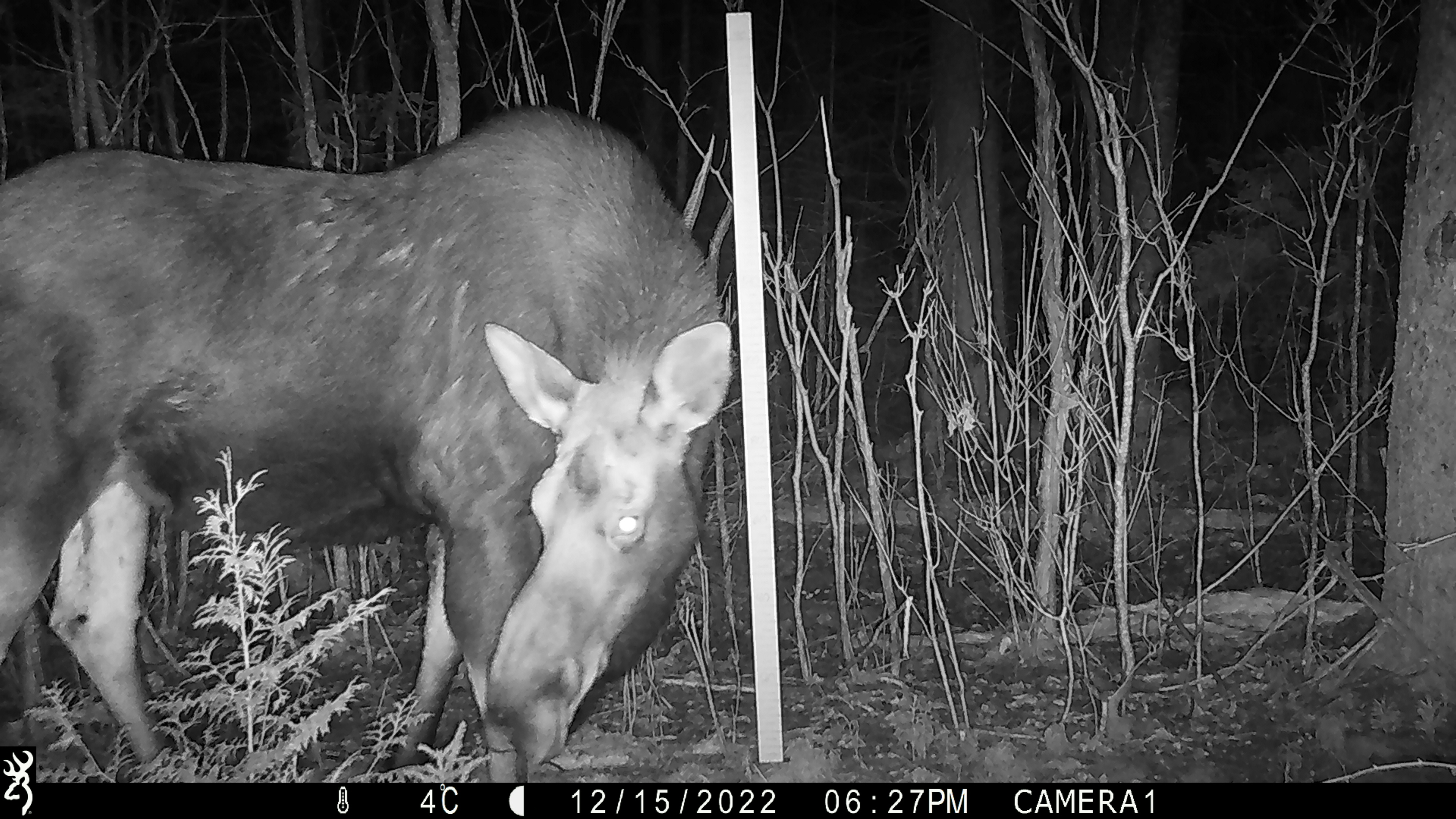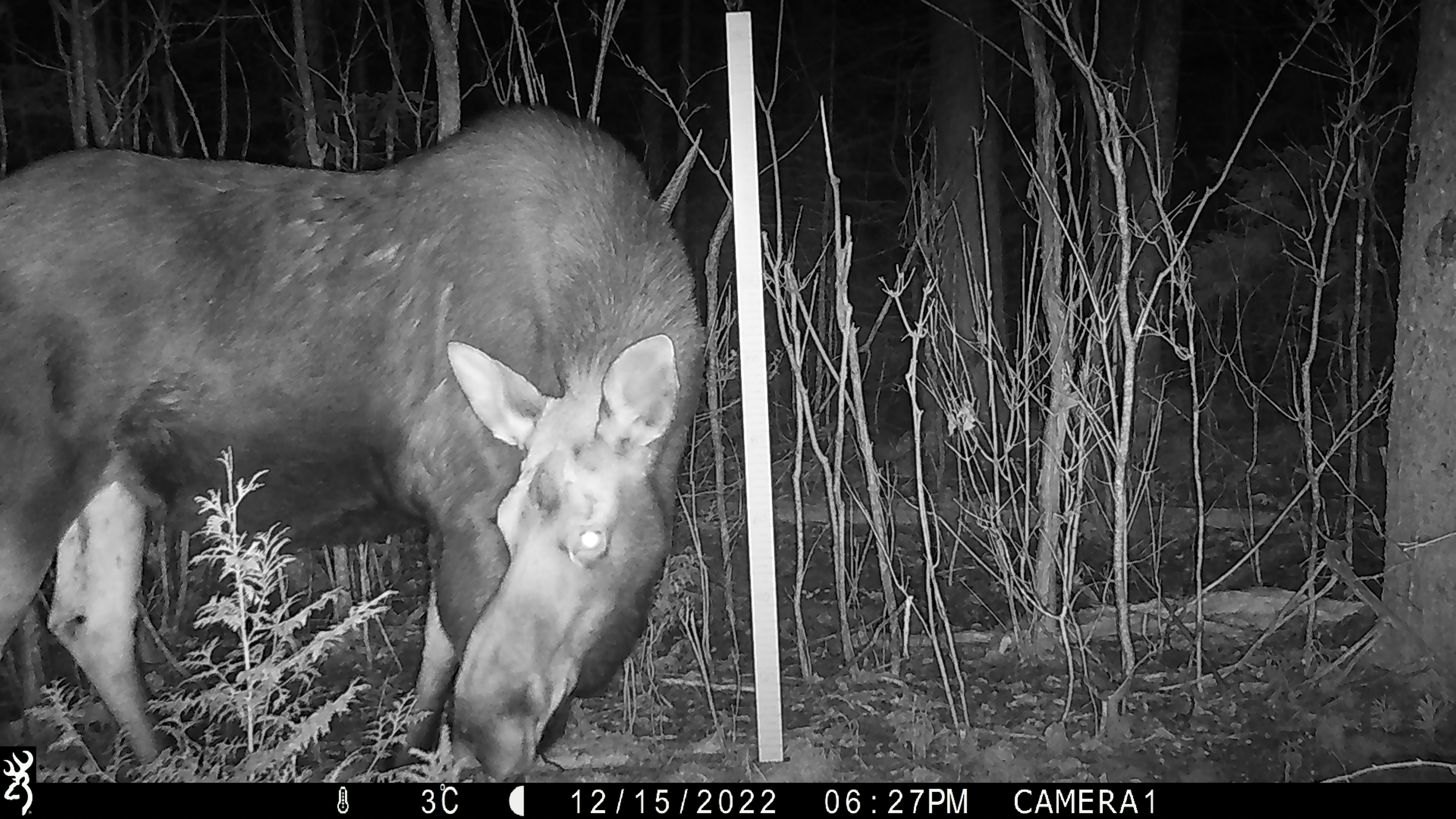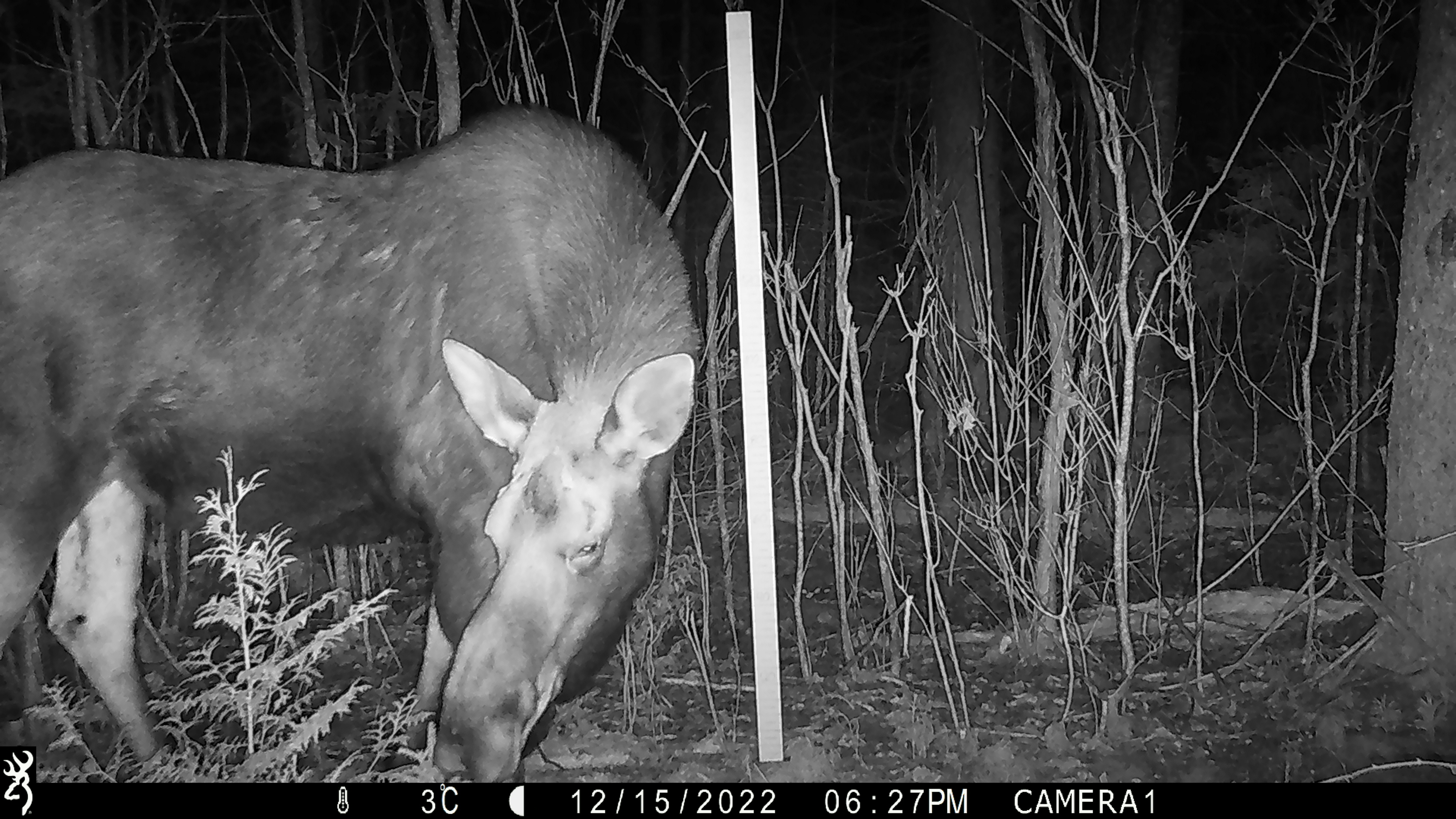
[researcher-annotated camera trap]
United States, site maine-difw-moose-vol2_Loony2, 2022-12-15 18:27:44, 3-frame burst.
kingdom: Animalia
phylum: Chordata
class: Mammalia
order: Artiodactyla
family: Cervidae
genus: Alces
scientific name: Alces alces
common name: moose